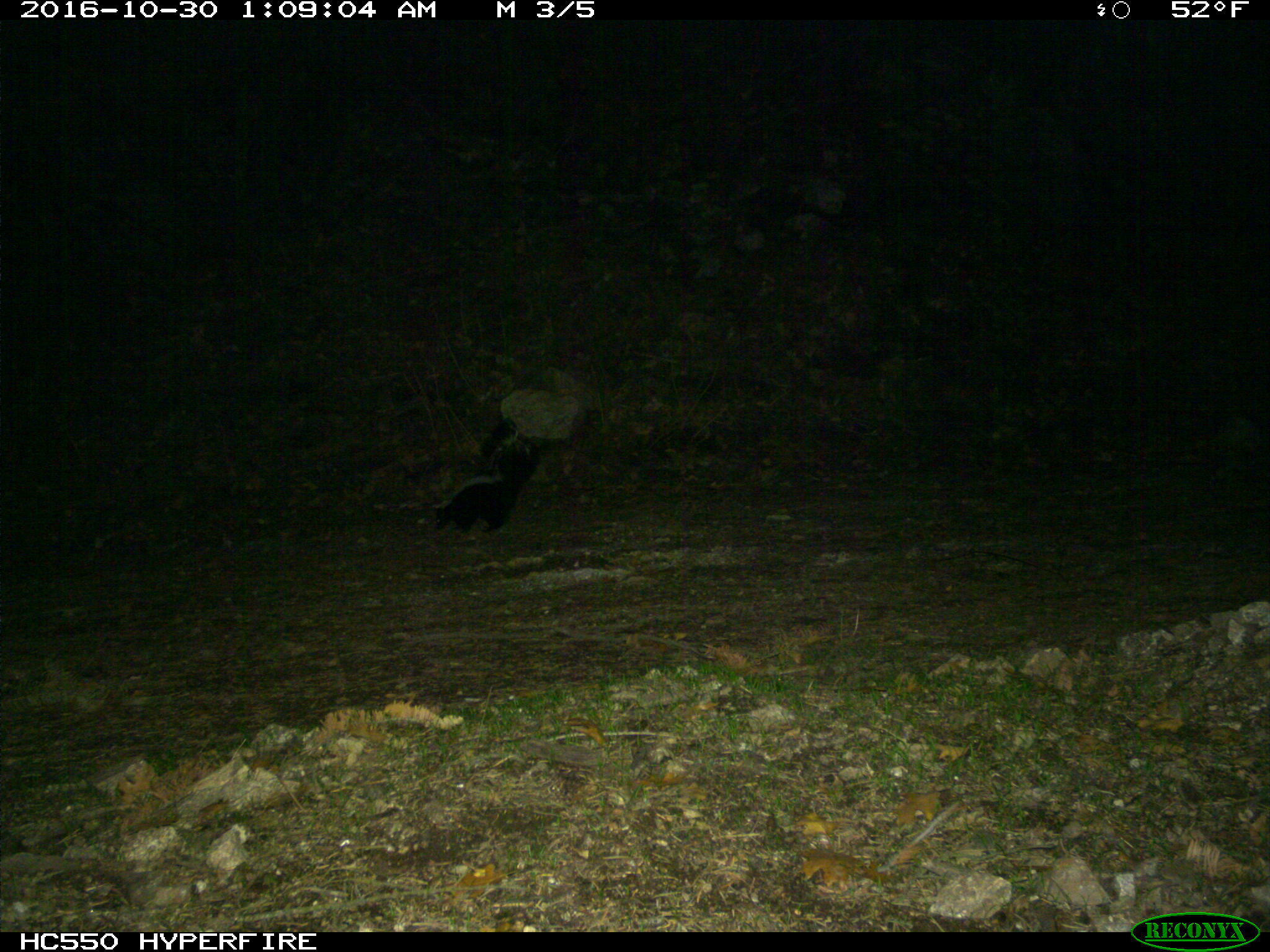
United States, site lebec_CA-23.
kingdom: Animalia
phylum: Chordata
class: Mammalia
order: Carnivora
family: Mephitidae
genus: Mephitis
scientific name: Mephitis mephitis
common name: striped skunk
Mephitis mephitis (striped skunk).